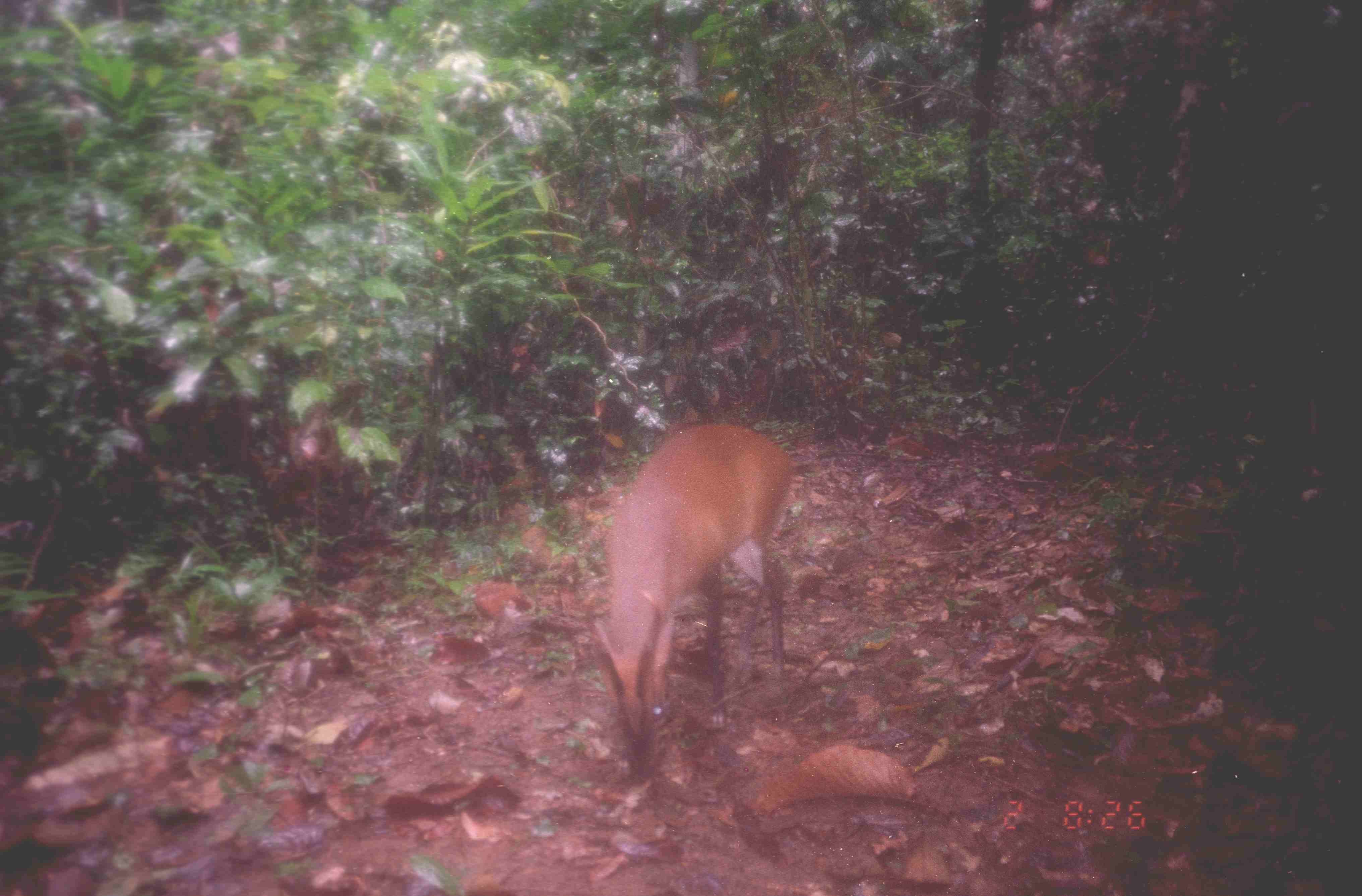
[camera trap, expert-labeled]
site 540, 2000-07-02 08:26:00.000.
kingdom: Animalia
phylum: Chordata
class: Mammalia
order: Artiodactyla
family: Cervidae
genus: Muntiacus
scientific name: Muntiacus muntjak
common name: southern red muntjac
Muntiacus muntjak (southern red muntjac), count 1.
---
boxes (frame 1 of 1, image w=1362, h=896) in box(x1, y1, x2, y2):
muntiacus muntjak: box(589, 422, 798, 778)